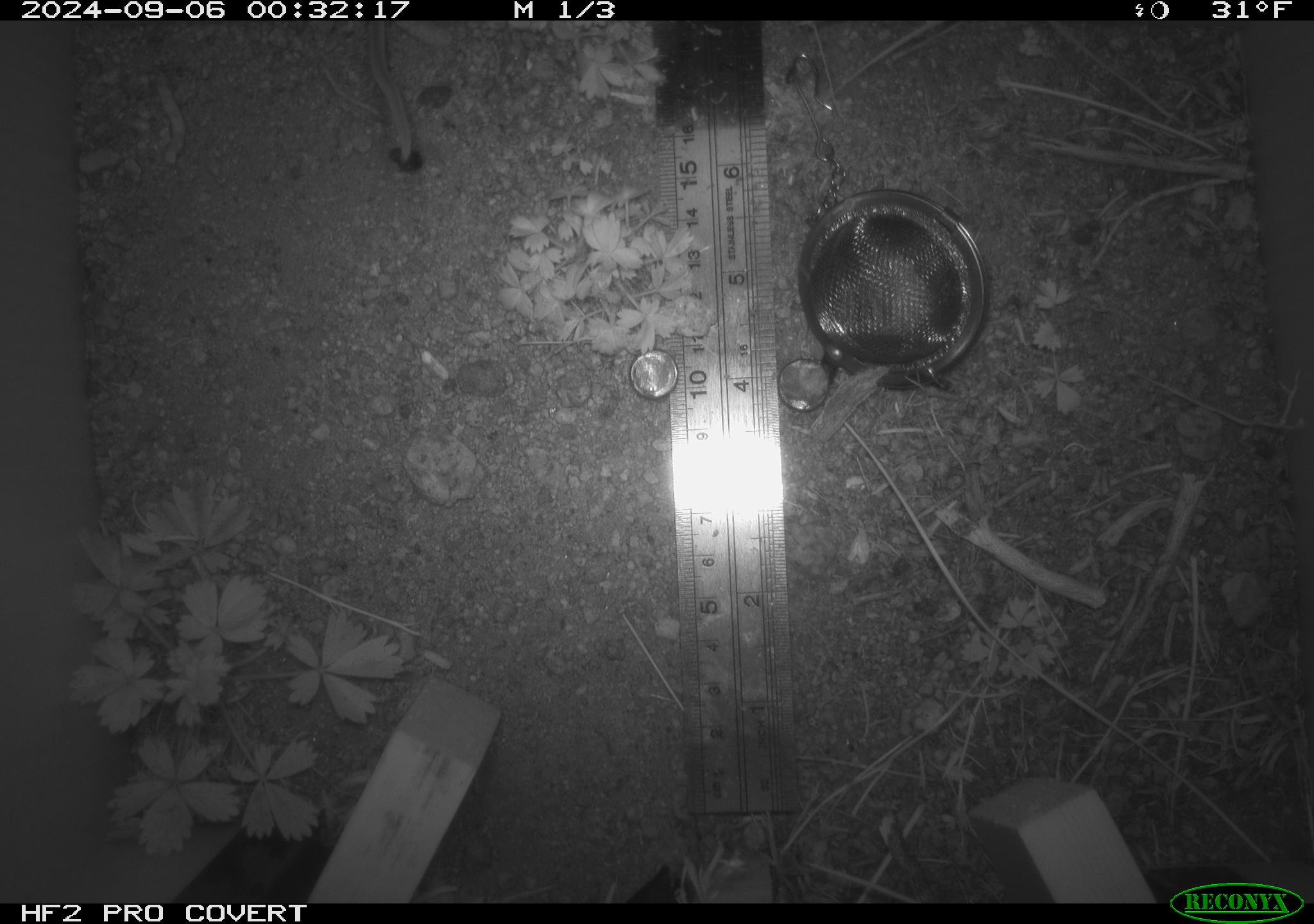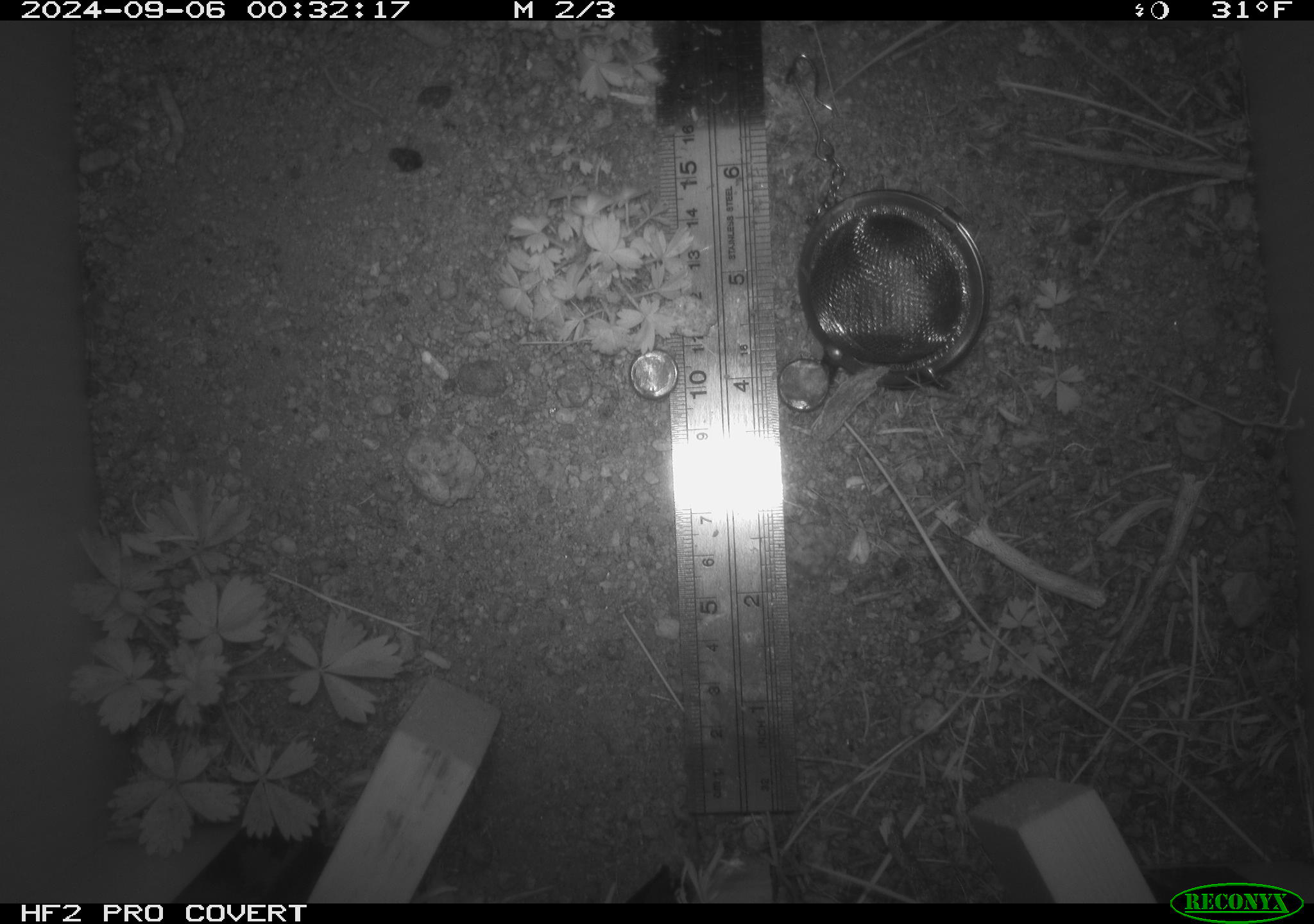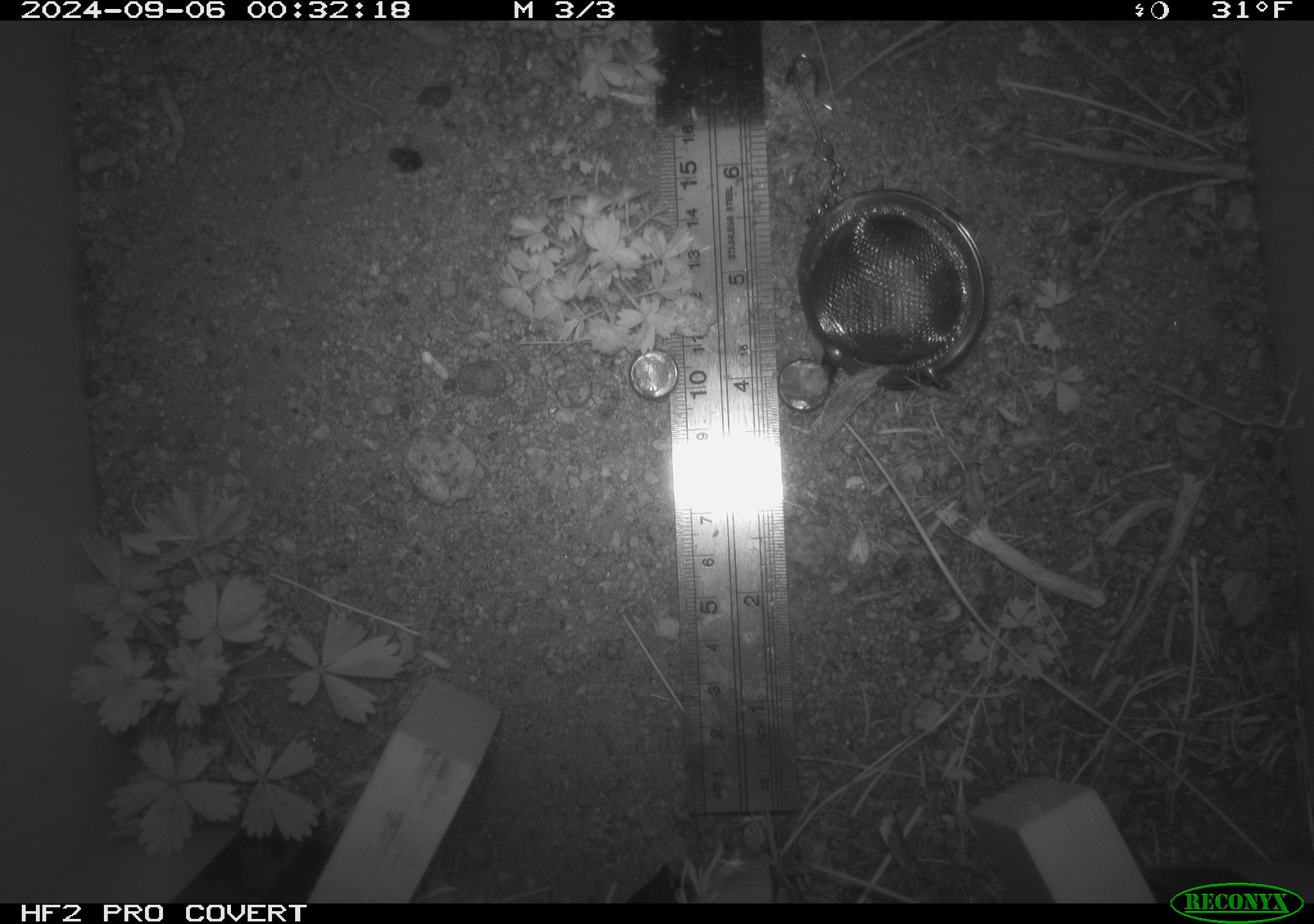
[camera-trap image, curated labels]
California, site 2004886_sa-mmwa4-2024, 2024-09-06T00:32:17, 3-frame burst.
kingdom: Animalia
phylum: Chordata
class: Mammalia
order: Rodentia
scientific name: Rodentia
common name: mouse species